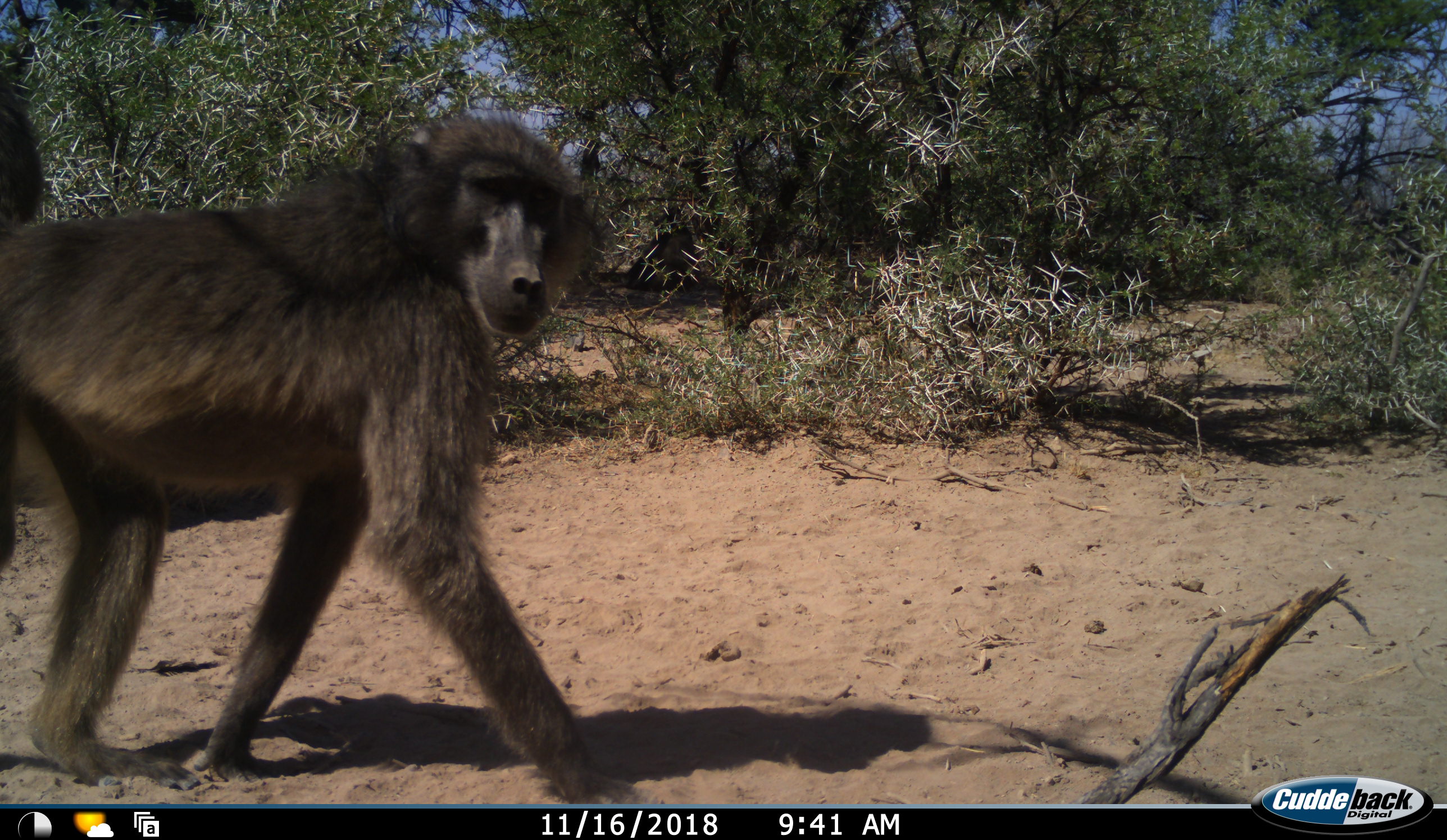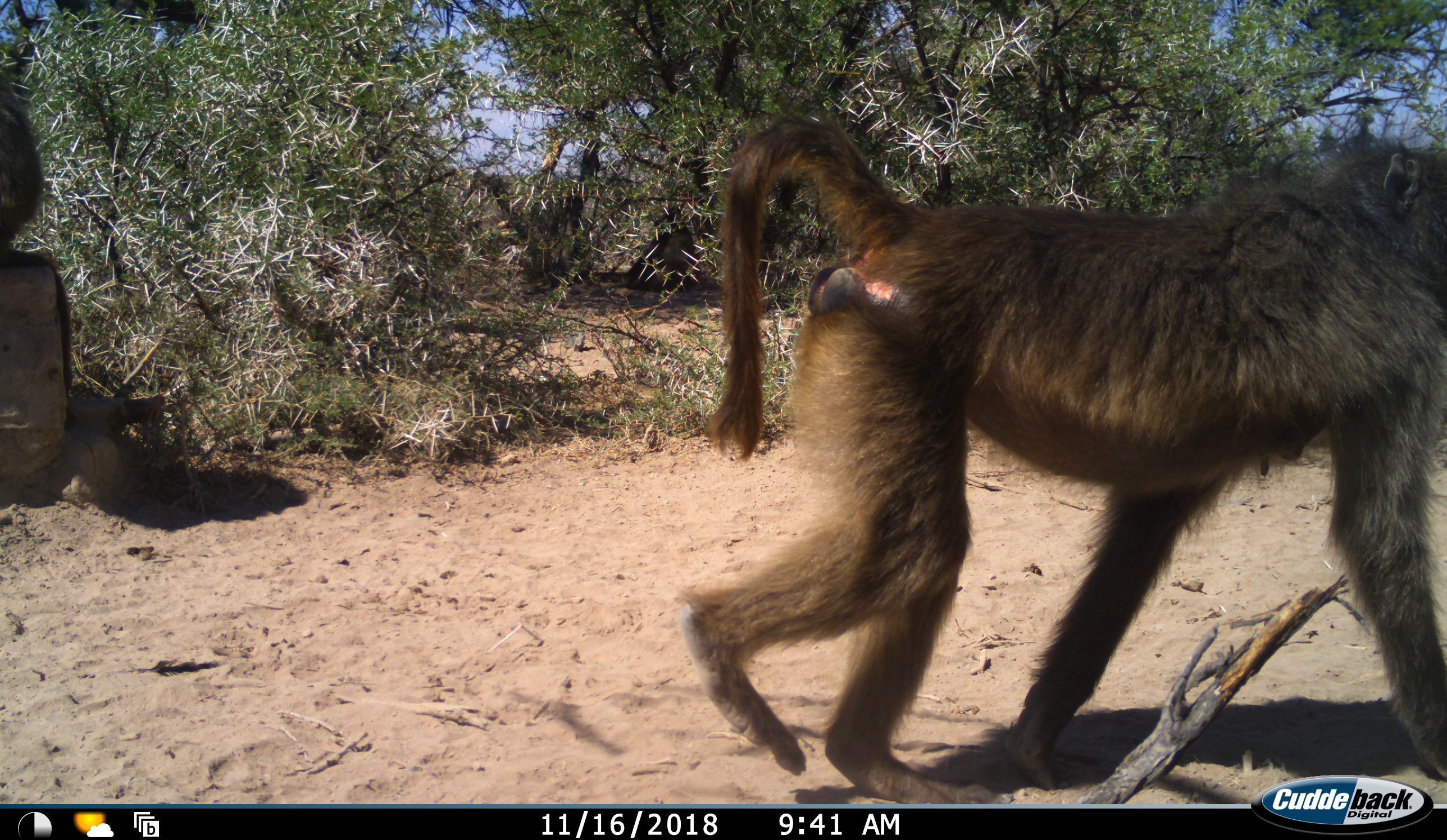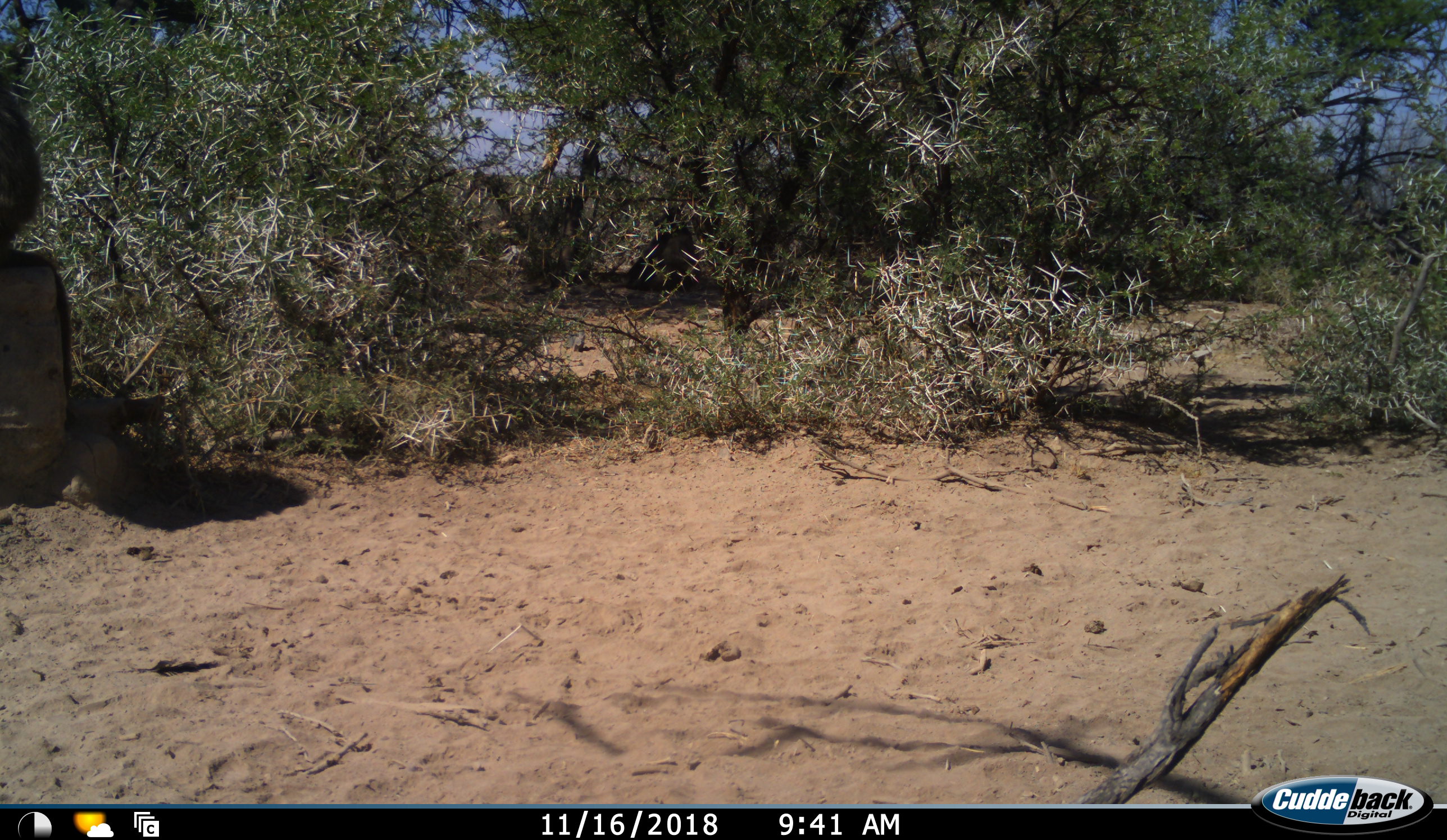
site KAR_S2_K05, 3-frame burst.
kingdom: Animalia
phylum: Chordata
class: Mammalia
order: Primates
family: Cercopithecidae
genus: Papio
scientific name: Papio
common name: baboon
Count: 1.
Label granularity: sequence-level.